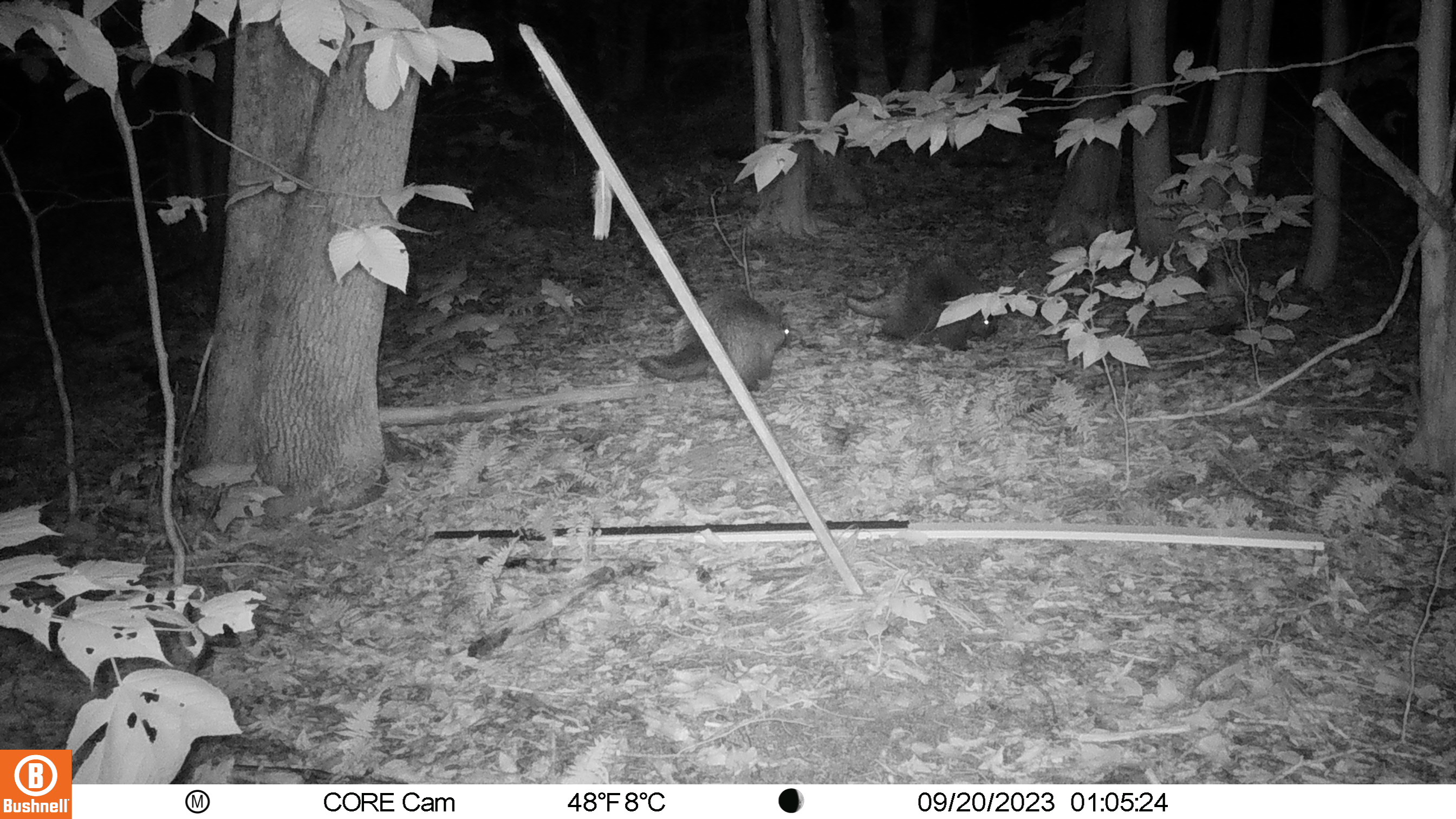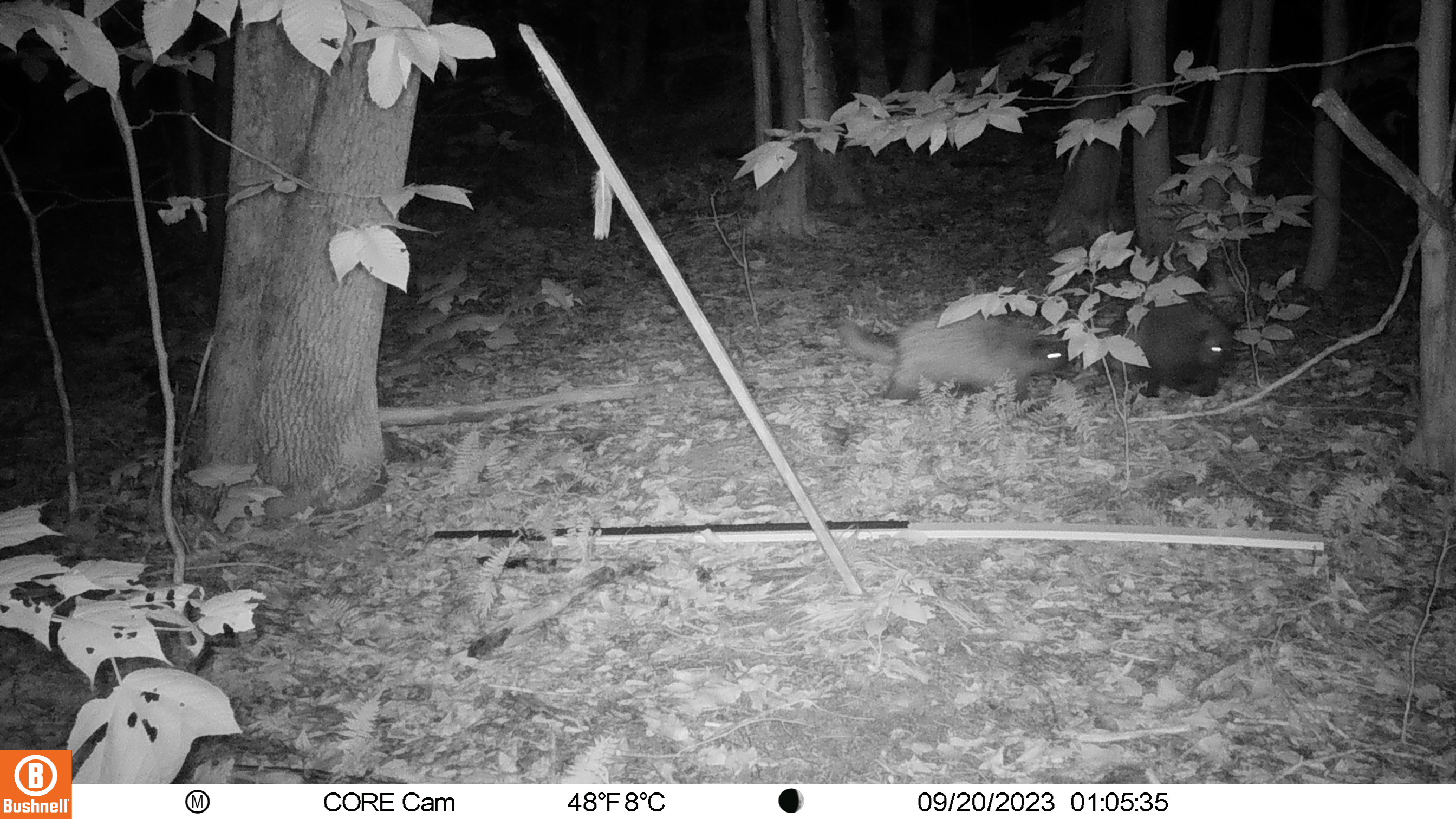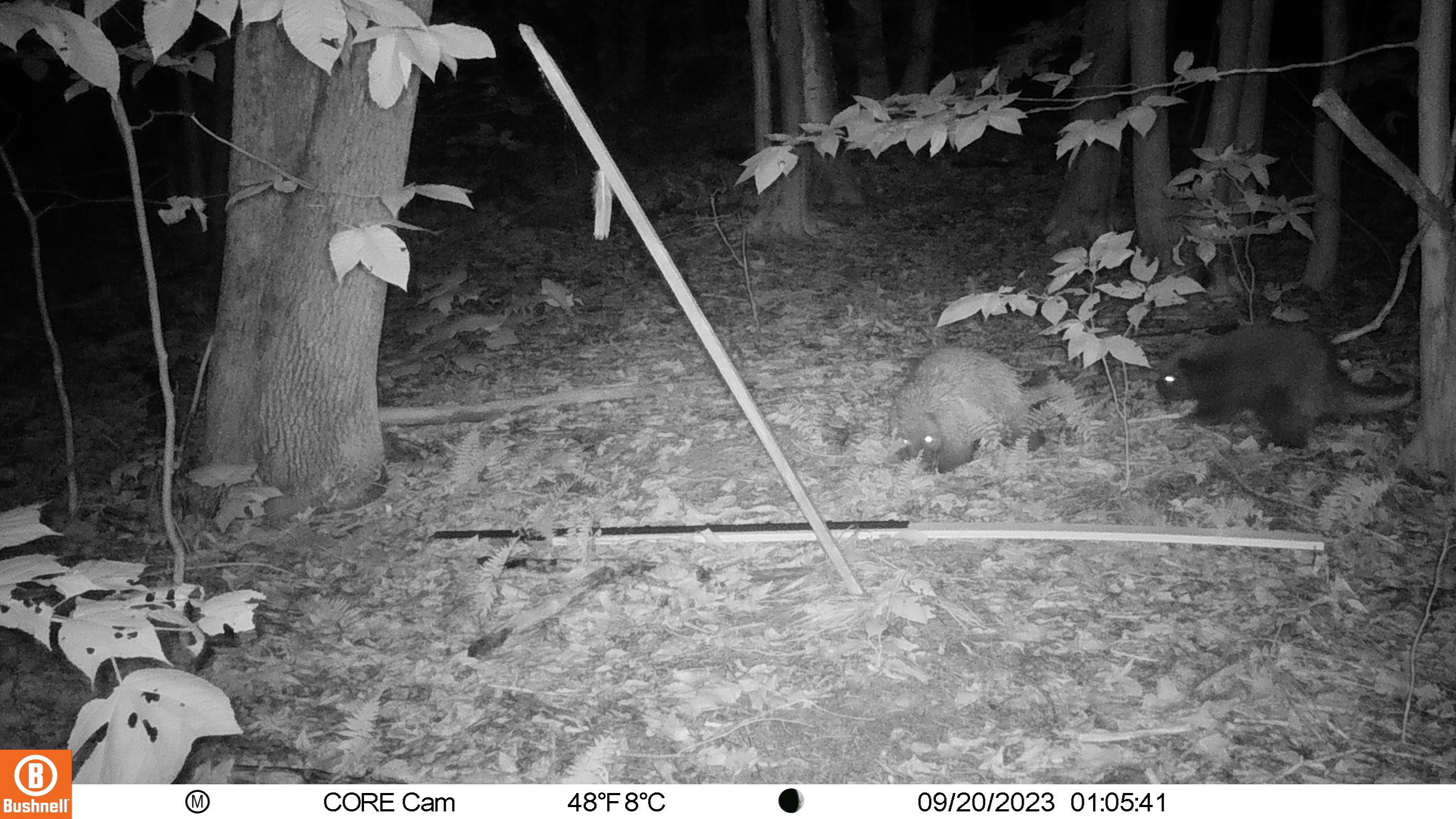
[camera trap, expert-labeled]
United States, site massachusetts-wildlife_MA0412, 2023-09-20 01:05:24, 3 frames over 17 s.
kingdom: Animalia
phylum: Chordata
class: Mammalia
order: Rodentia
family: Erethizontidae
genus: Erethizon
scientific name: Erethizon dorsatum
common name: porcupine